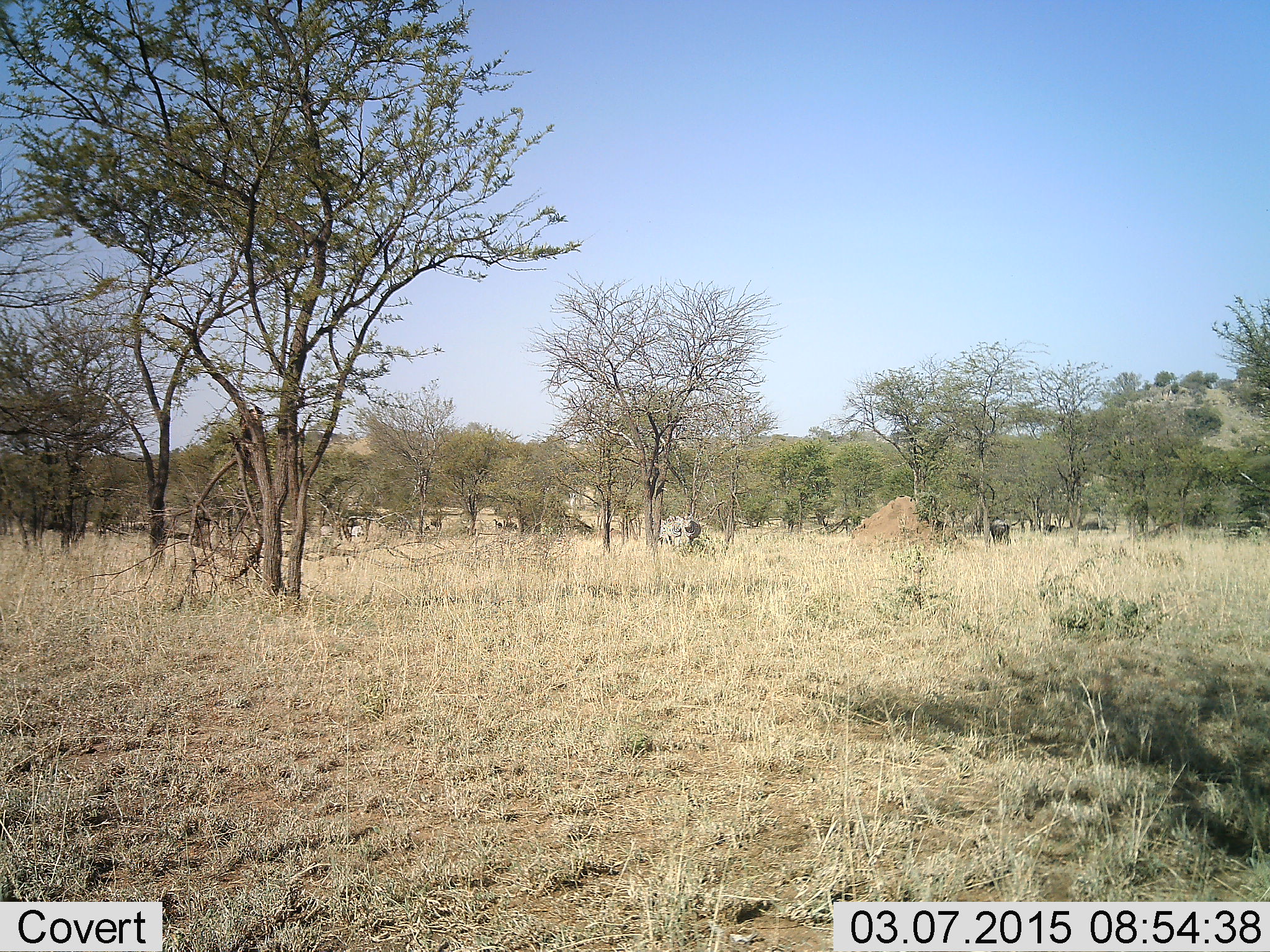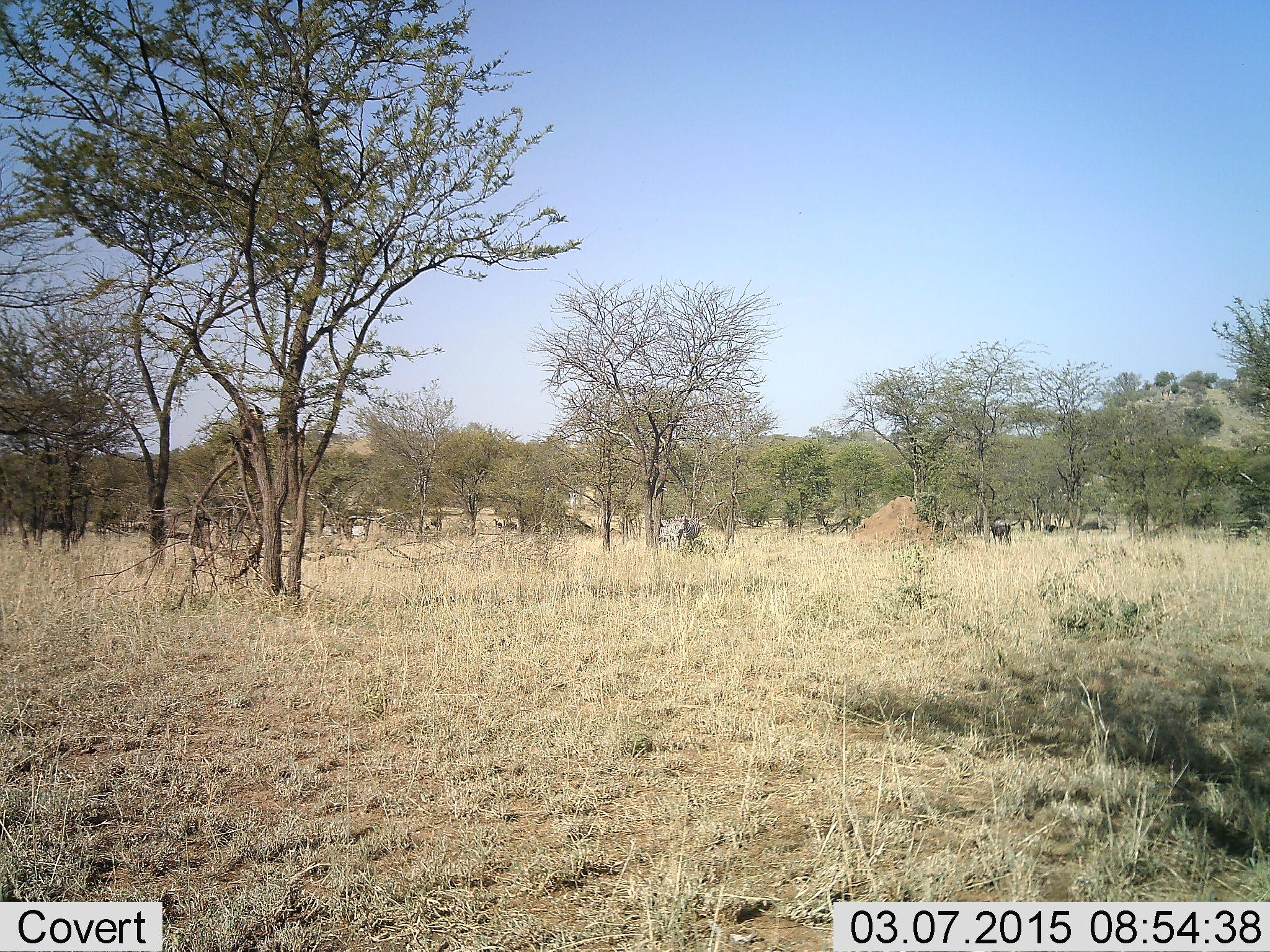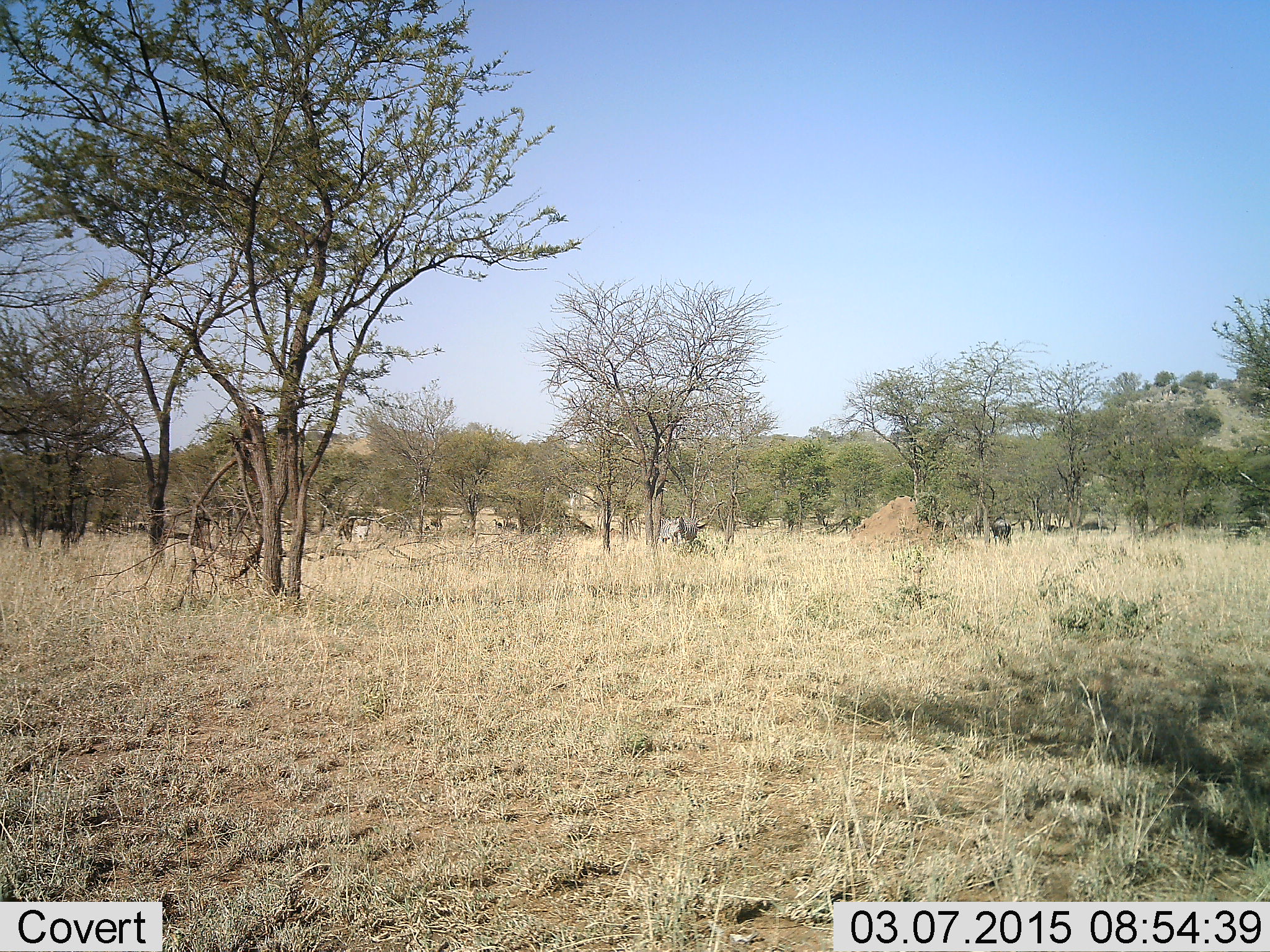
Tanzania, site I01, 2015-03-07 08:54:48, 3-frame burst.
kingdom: Animalia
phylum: Chordata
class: Mammalia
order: Artiodactyla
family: Bovidae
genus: Connochaetes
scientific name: Connochaetes taurinus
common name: blue wildebeest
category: wildebeest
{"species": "wildebeest (blue wildebeest) (Connochaetes taurinus)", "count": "4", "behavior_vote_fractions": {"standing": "75%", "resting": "0%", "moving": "25%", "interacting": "0%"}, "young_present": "0%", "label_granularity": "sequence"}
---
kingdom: Animalia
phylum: Chordata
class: Mammalia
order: Perissodactyla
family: Equidae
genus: Equus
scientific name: Equus quagga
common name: plains zebra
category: zebra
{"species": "zebra (plains zebra) (Equus quagga)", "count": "4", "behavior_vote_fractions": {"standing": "83%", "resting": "0%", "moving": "33%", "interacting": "0%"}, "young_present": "0%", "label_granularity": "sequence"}